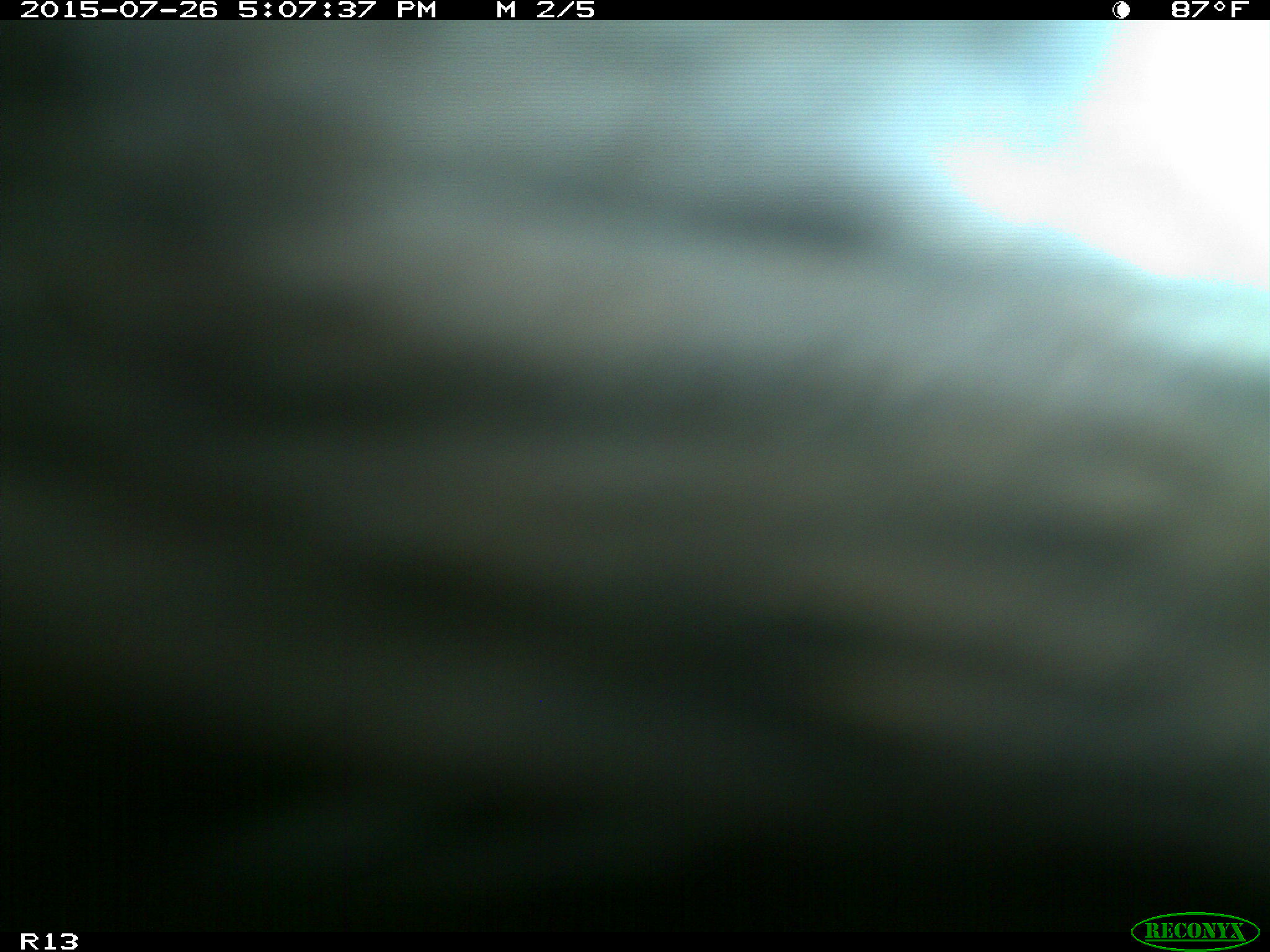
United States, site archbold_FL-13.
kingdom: Animalia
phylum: Chordata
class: Mammalia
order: Artiodactyla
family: Bovidae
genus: Bos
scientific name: Bos taurus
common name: domestic cow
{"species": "Bos taurus (domestic cow)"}